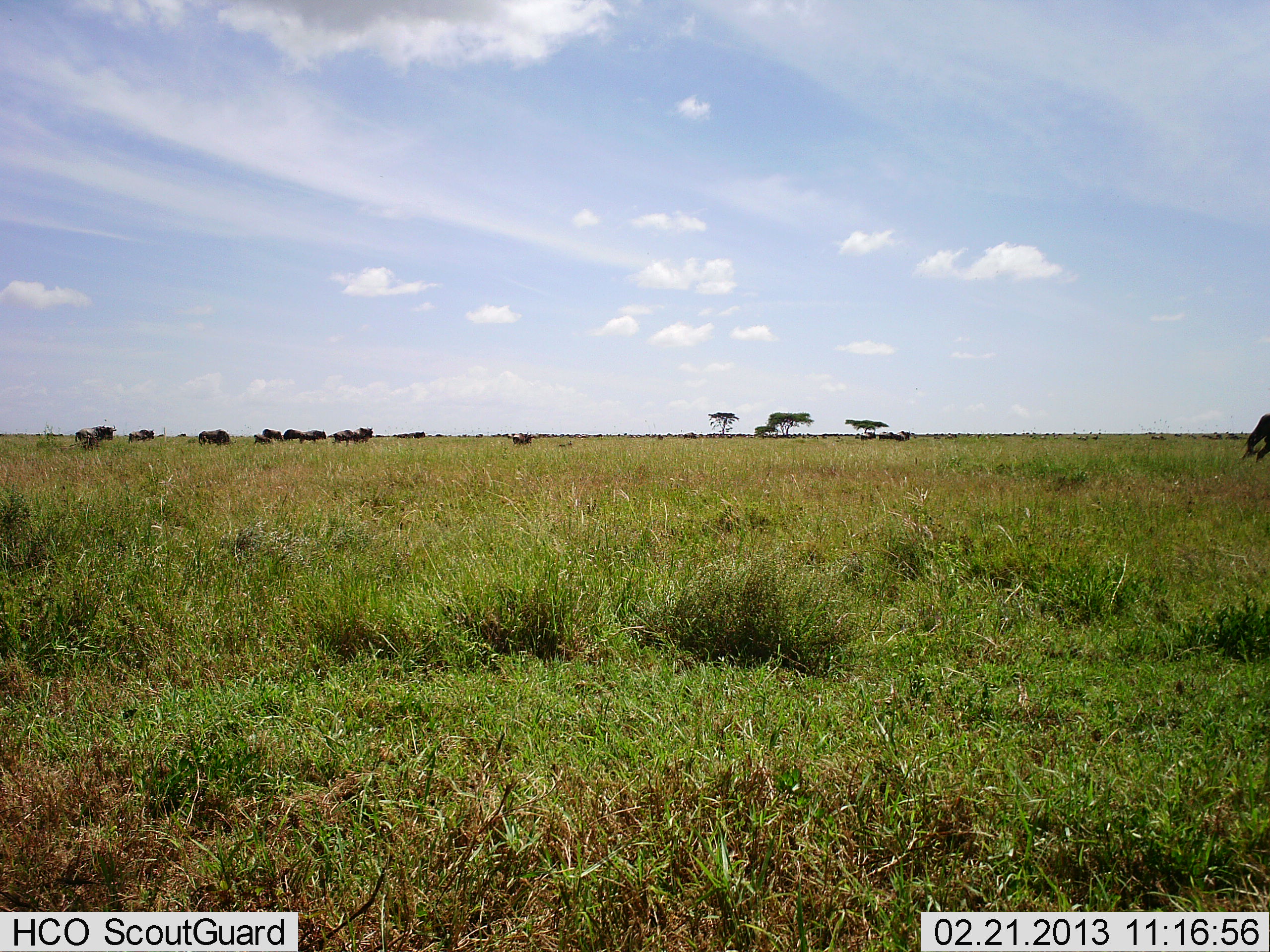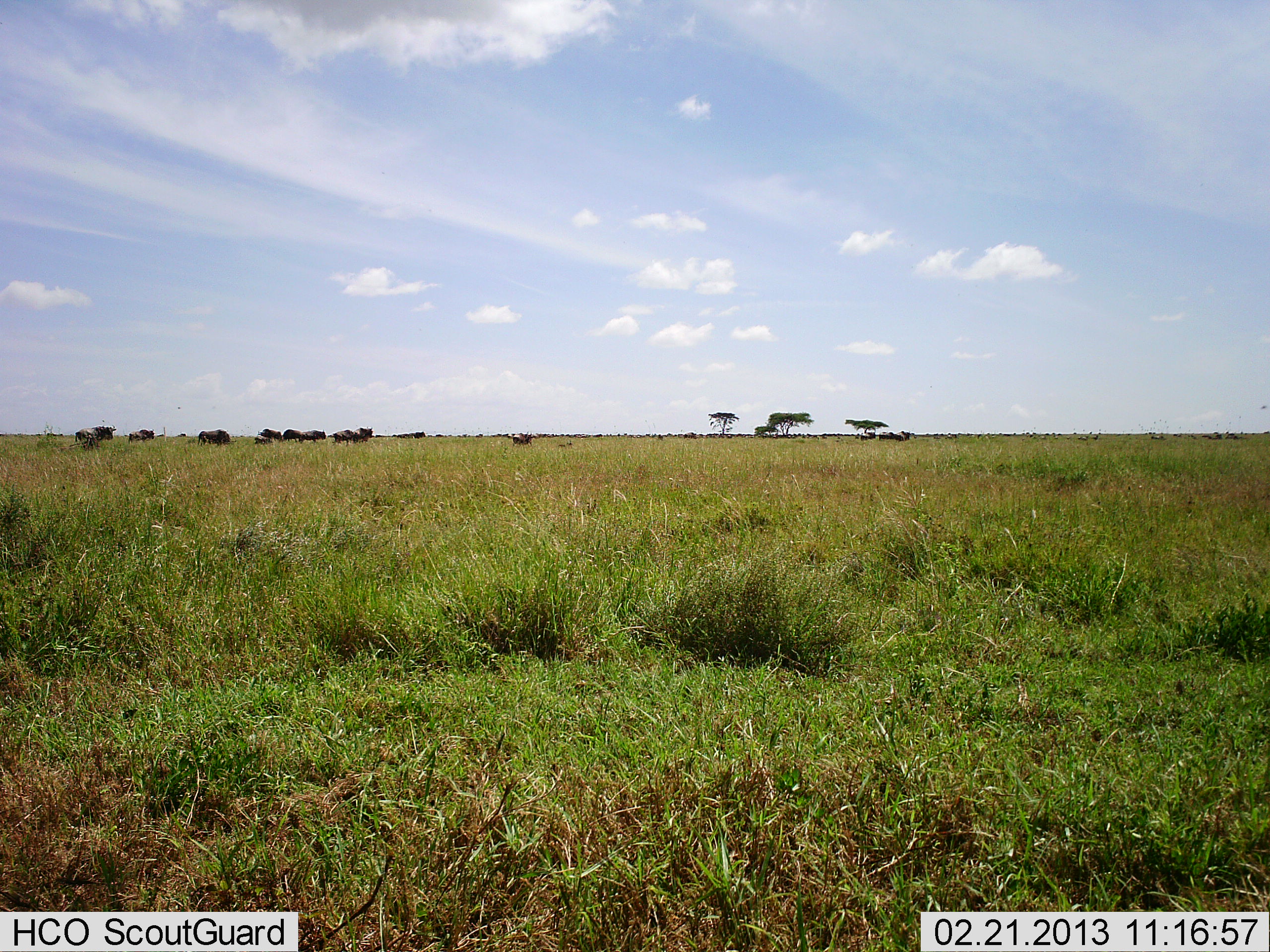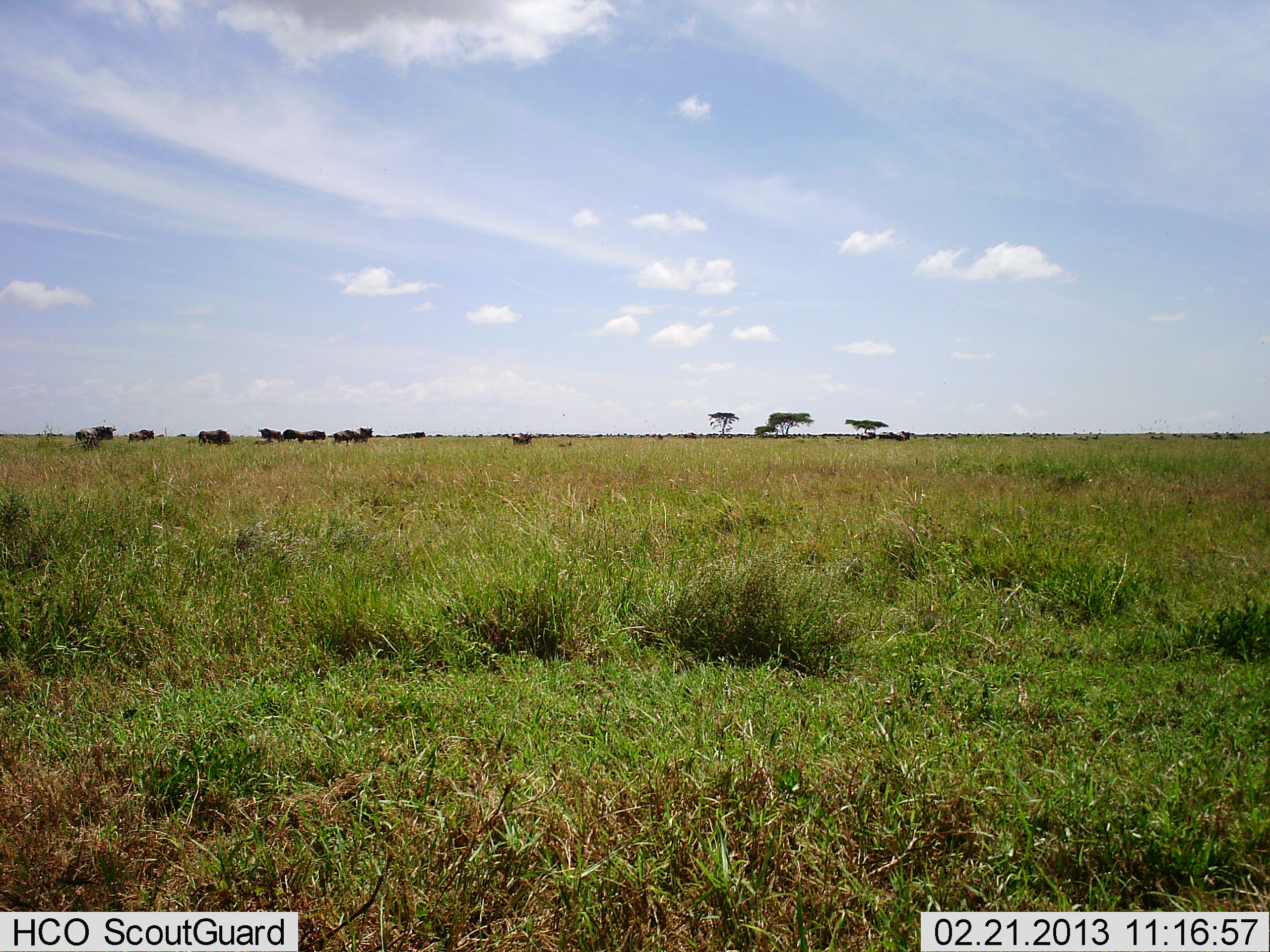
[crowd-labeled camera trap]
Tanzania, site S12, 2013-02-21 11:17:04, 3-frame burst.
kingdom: Animalia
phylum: Chordata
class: Mammalia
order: Artiodactyla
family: Bovidae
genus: Connochaetes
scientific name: Connochaetes taurinus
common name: blue wildebeest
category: wildebeest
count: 11-50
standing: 78%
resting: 22%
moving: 11%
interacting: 0%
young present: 11%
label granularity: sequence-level